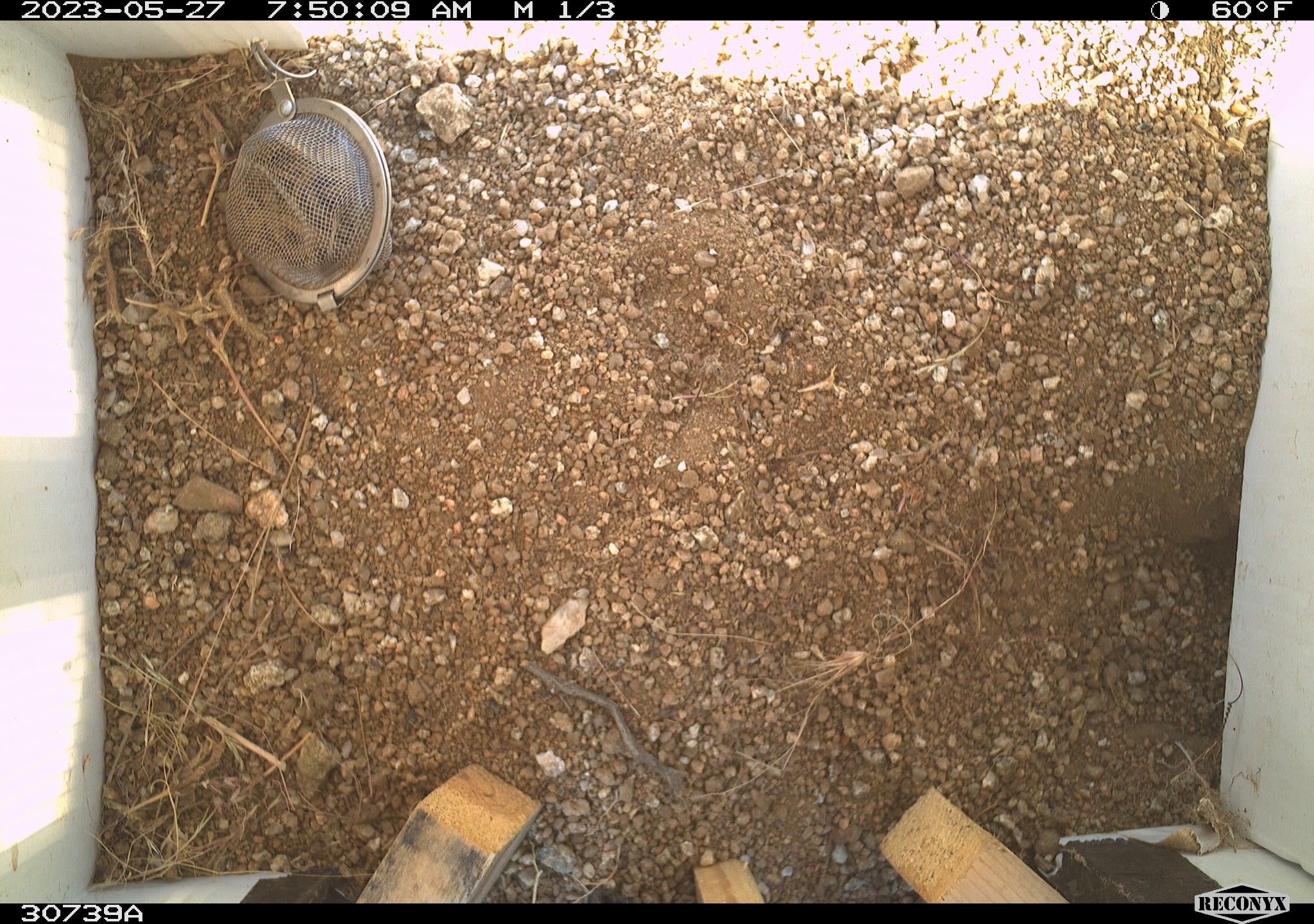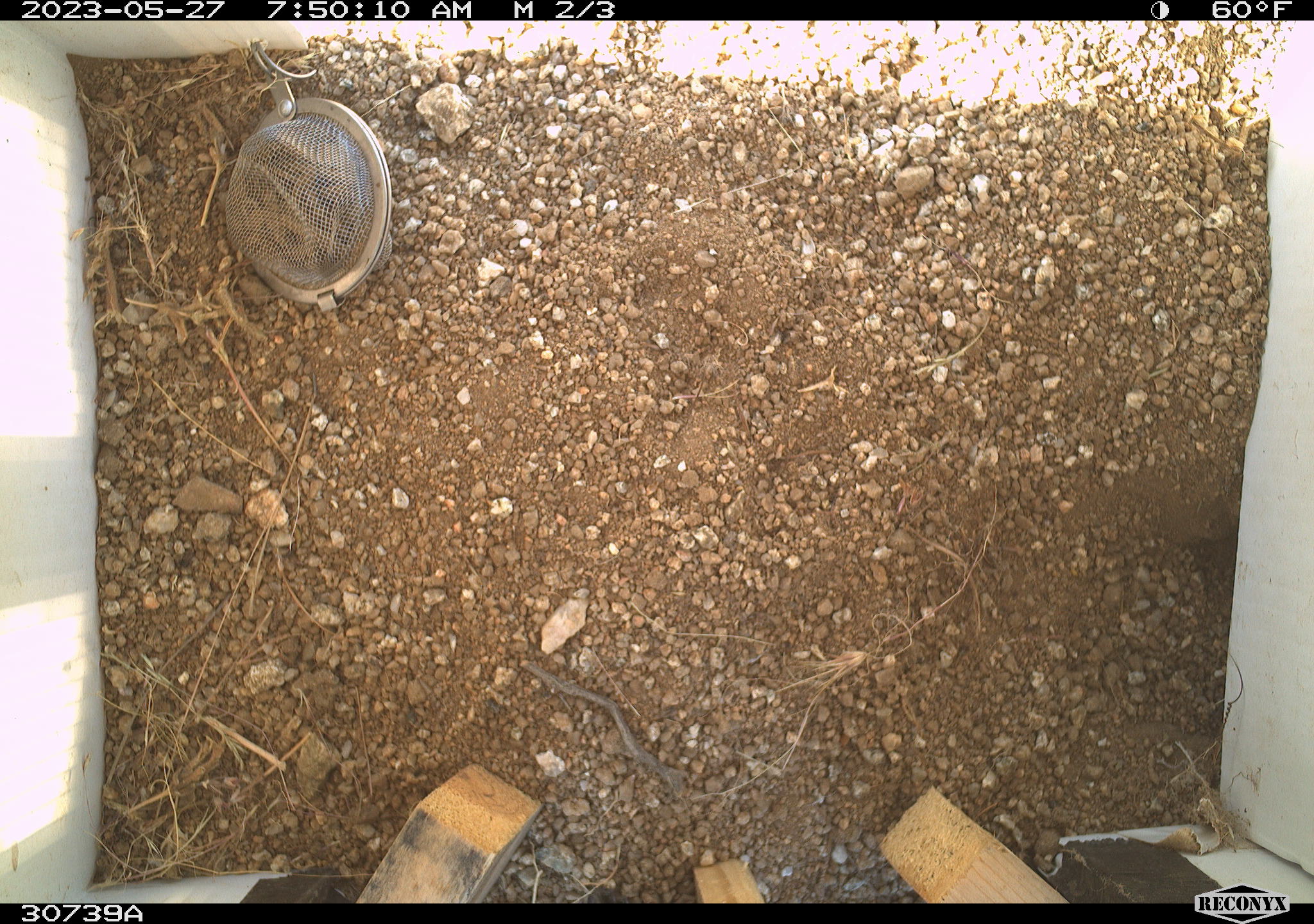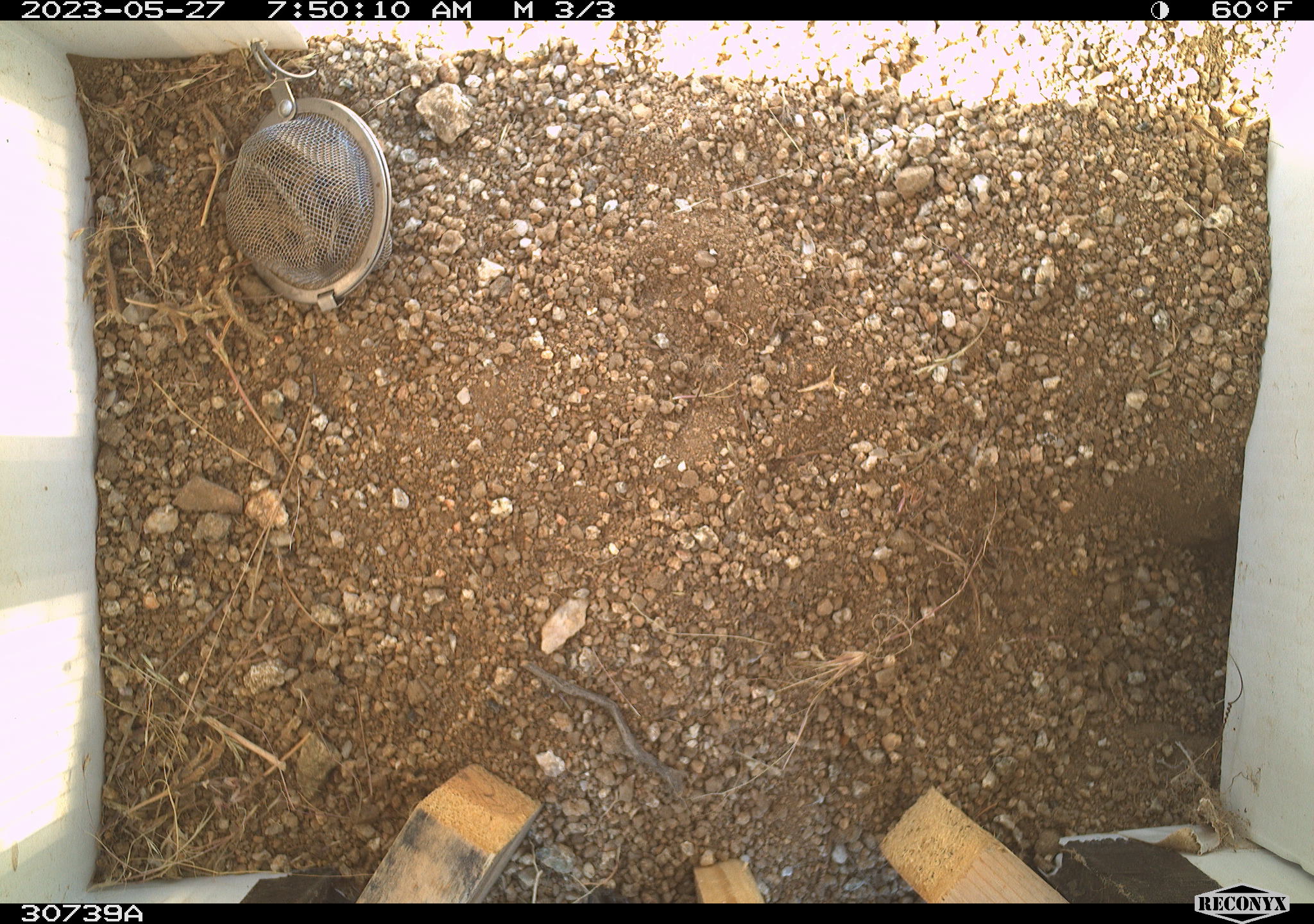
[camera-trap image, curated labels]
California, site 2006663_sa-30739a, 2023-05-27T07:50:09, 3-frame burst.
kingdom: Animalia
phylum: Chordata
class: Mammalia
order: Rodentia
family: Sciuridae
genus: Ammospermophilus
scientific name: Ammospermophilus leucurus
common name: white-tailed antelope squirrel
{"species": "white-tailed antelope squirrel (Ammospermophilus leucurus)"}